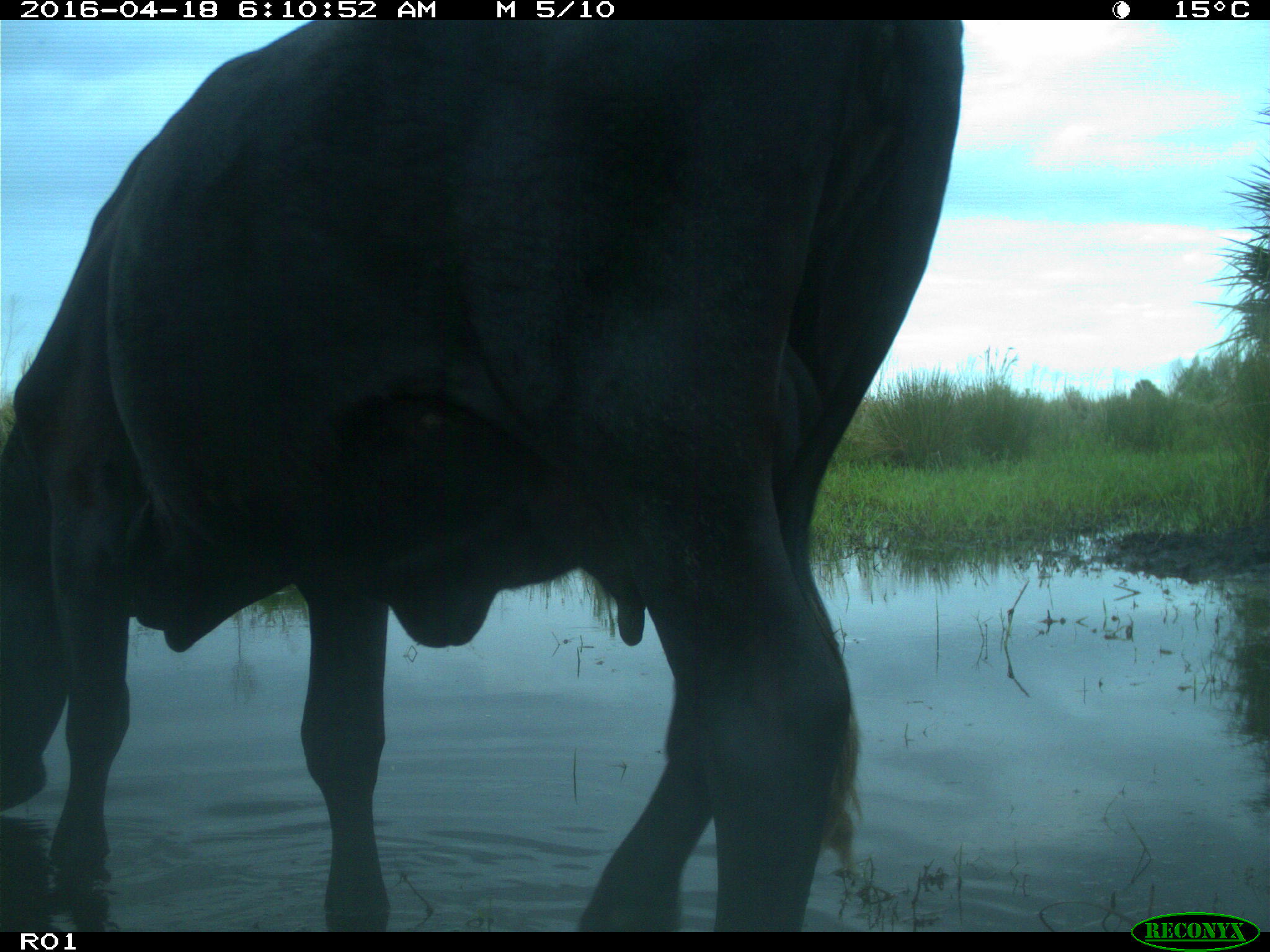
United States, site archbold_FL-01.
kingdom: Animalia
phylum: Chordata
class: Mammalia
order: Artiodactyla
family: Bovidae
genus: Bos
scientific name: Bos taurus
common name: domestic cow